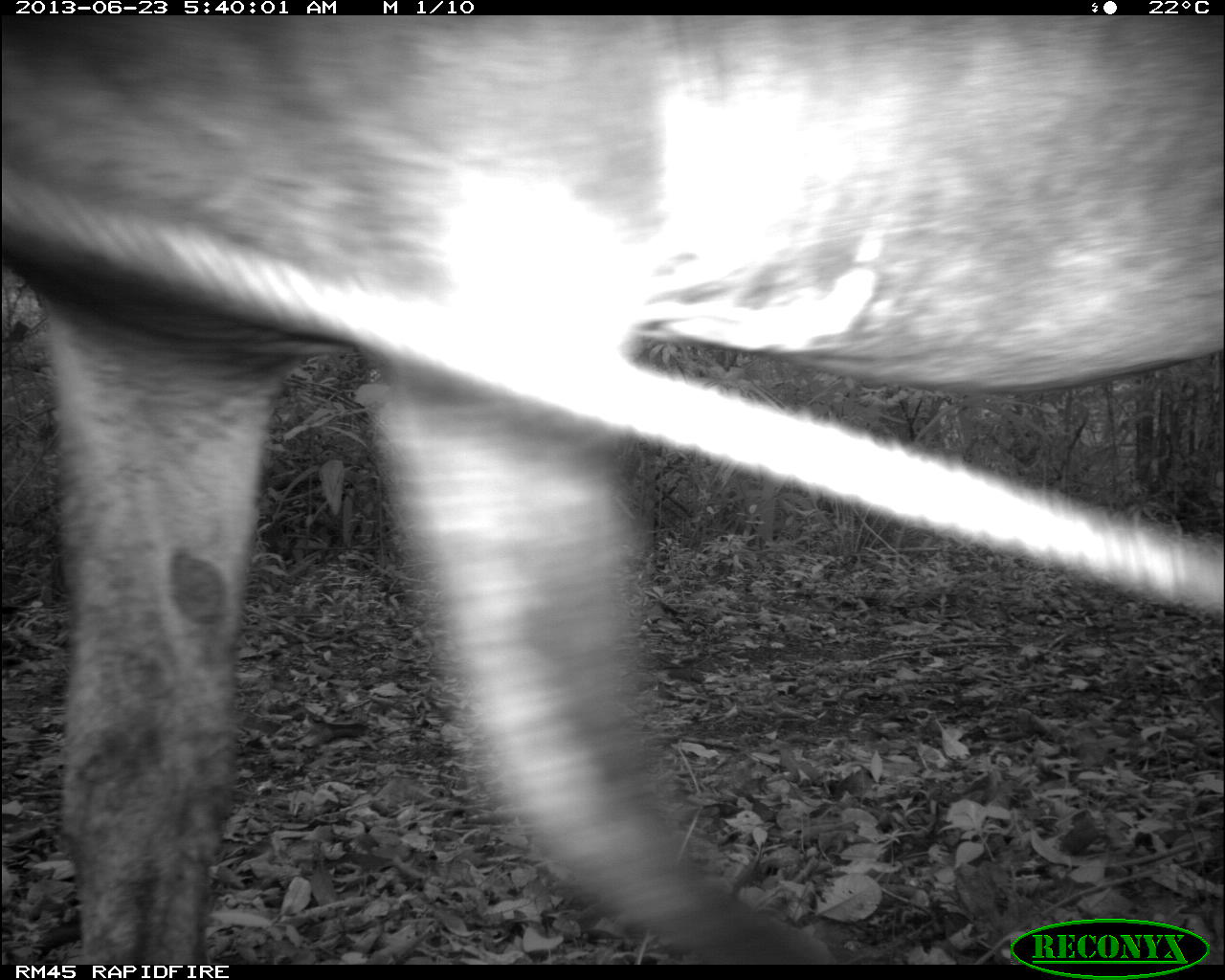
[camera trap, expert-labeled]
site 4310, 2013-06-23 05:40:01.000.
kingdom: Animalia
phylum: Chordata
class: Mammalia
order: Perissodactyla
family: Equidae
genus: Equus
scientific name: Equus ferus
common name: wild horse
Equus ferus (wild horse), count 1.